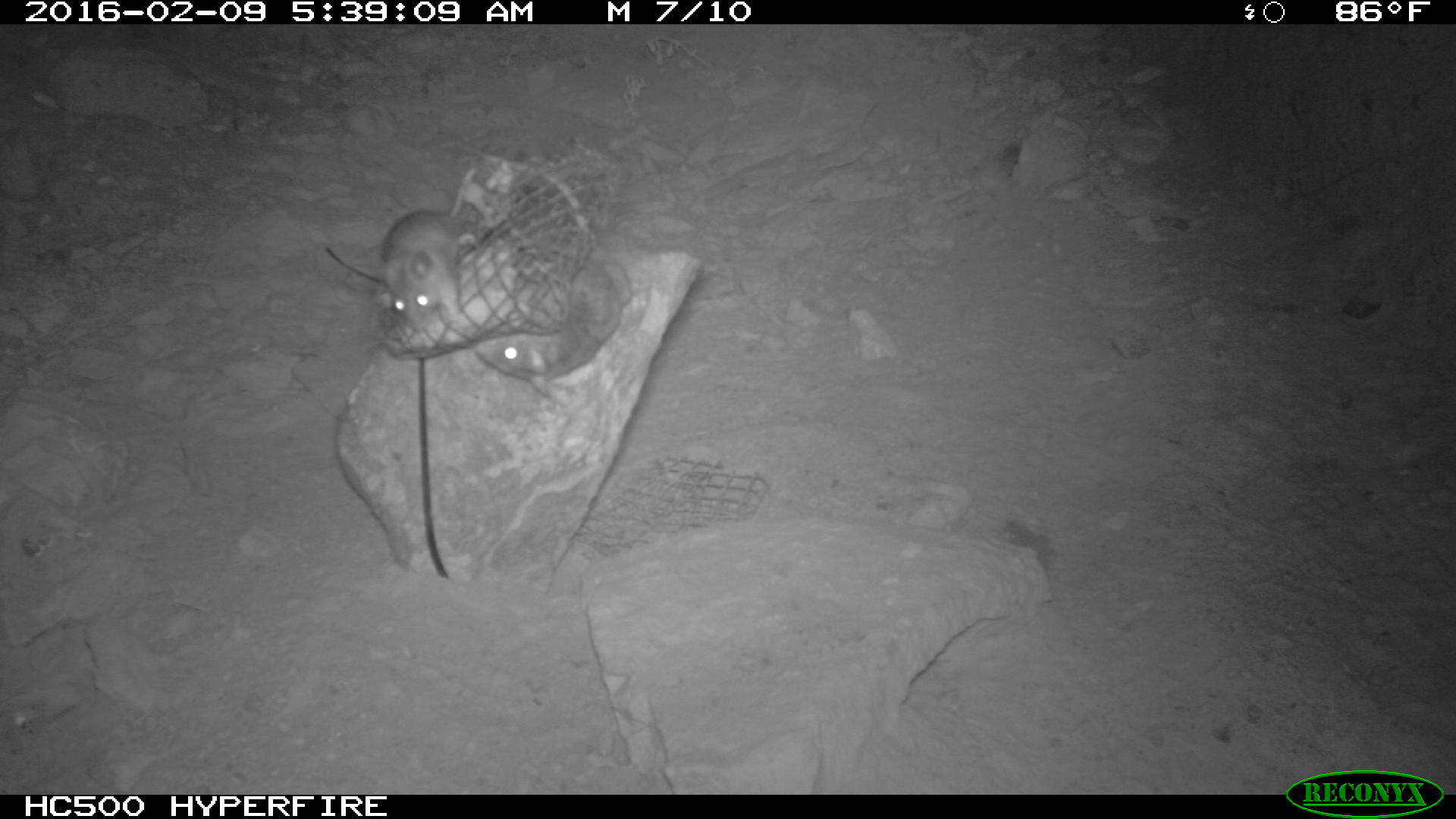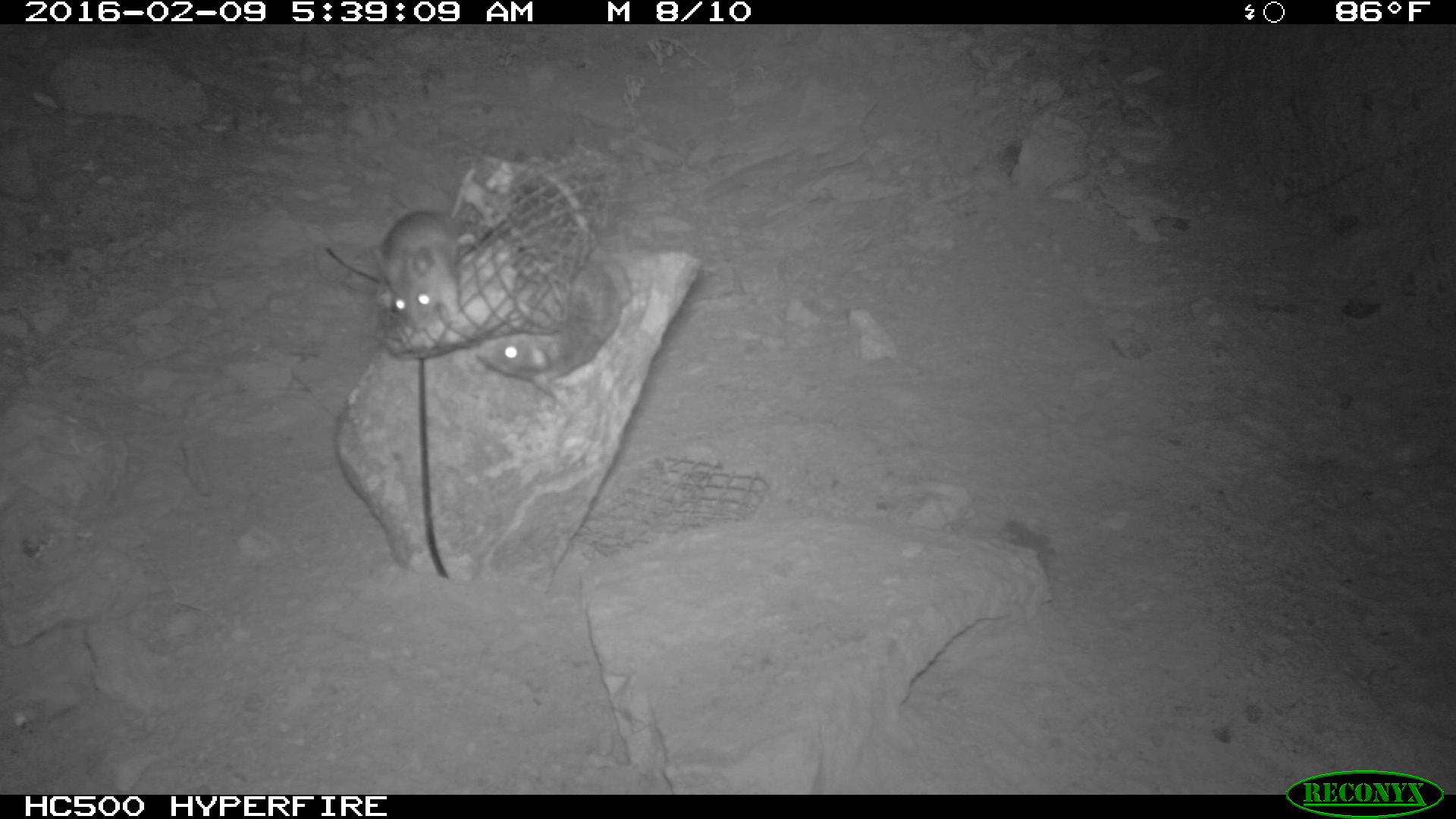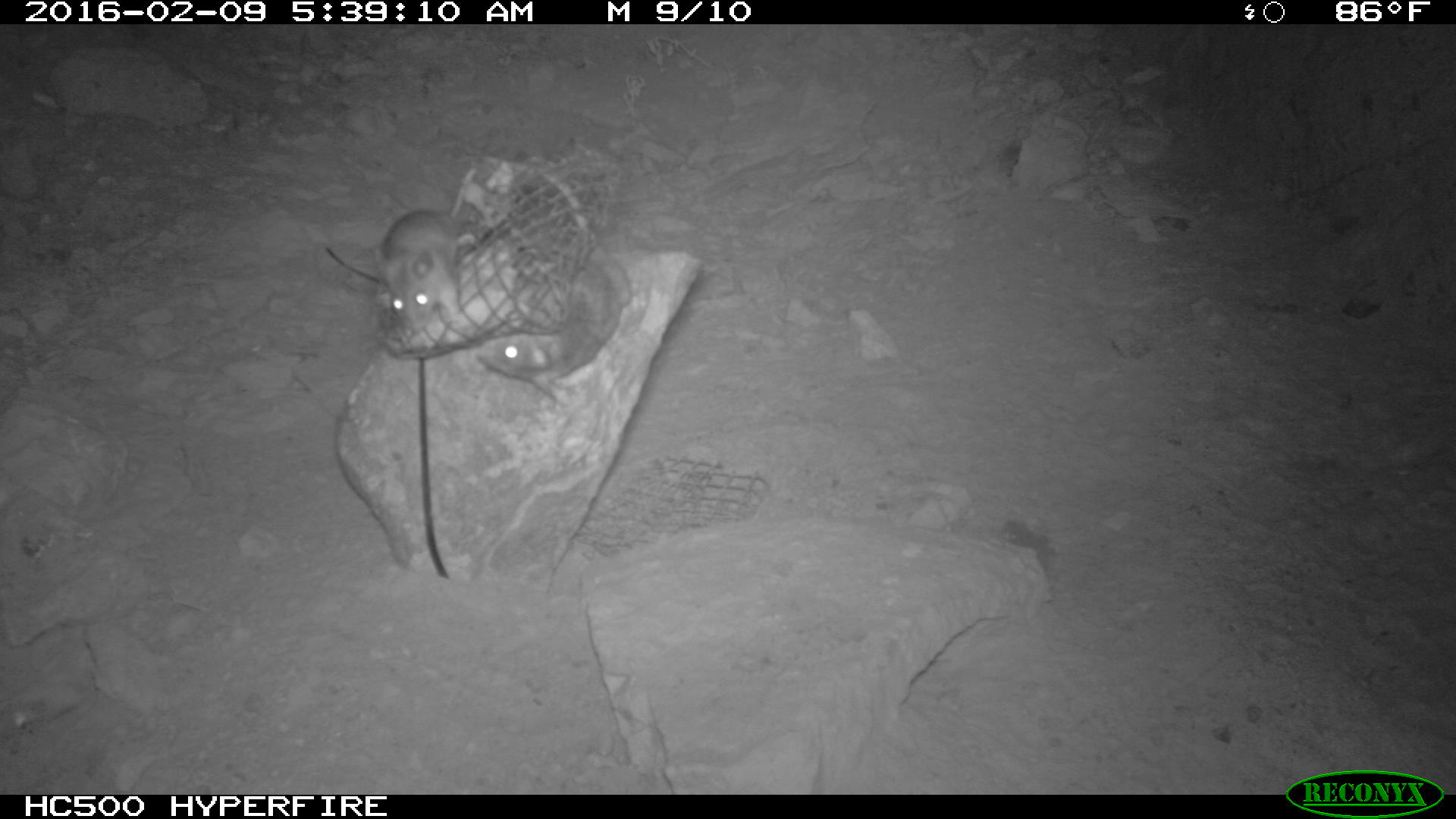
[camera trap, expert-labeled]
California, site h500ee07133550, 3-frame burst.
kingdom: Animalia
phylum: Chordata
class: Mammalia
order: Rodentia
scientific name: Rodentia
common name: rodent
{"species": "rodent (Rodentia)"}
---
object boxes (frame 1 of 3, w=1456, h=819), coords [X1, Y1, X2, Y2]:
rodent: [477, 152, 621, 400]; [382, 206, 458, 331]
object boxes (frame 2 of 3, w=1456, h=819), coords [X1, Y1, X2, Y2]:
rodent: [476, 225, 635, 402]; [374, 167, 476, 331]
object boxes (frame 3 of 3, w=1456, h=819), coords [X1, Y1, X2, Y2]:
rodent: [475, 155, 630, 403]; [374, 164, 478, 327]